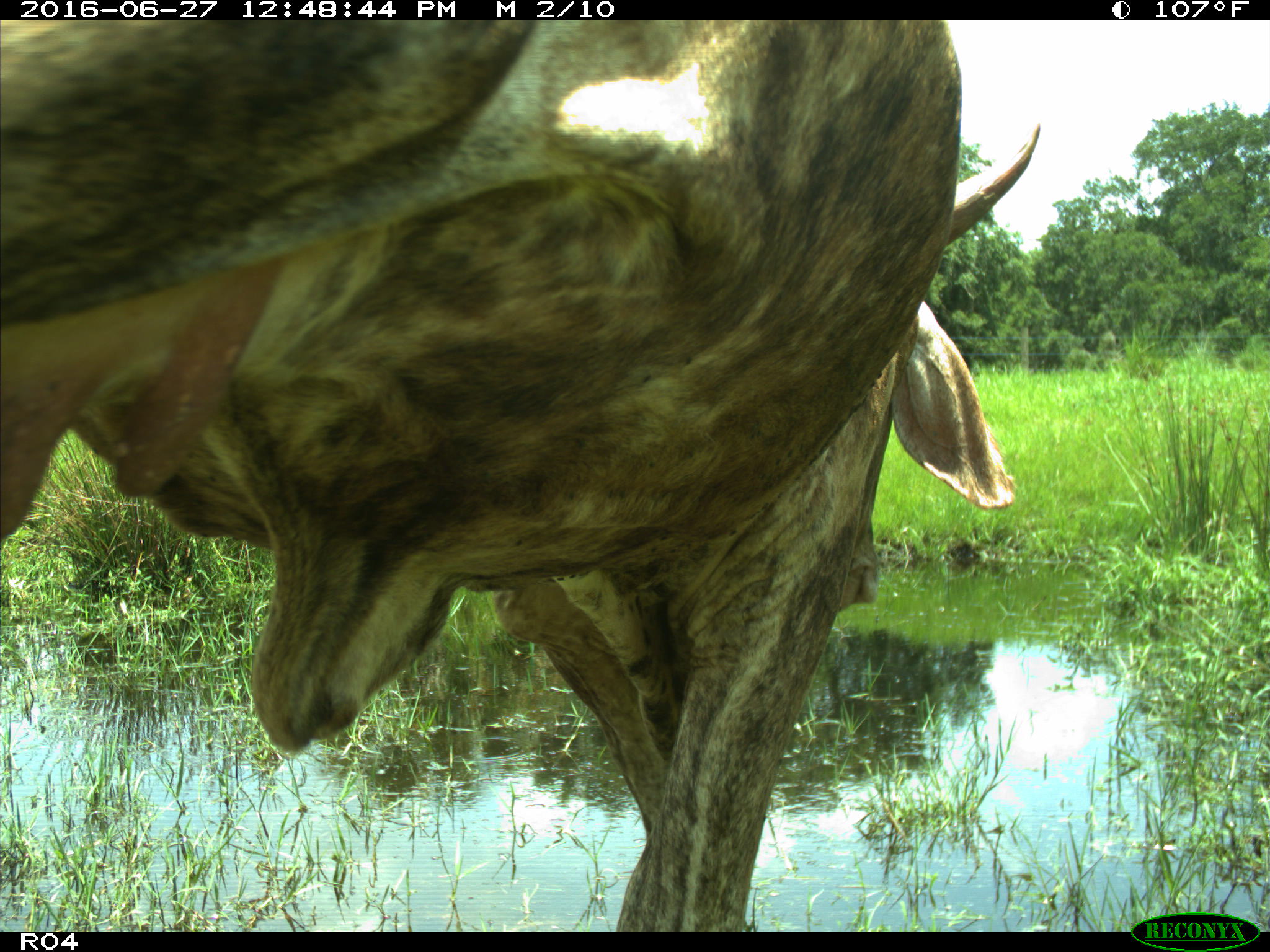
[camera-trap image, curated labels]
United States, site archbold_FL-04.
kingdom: Animalia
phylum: Chordata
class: Mammalia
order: Artiodactyla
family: Bovidae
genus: Bos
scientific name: Bos taurus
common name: domestic cow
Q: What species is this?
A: Bos taurus (domestic cow).